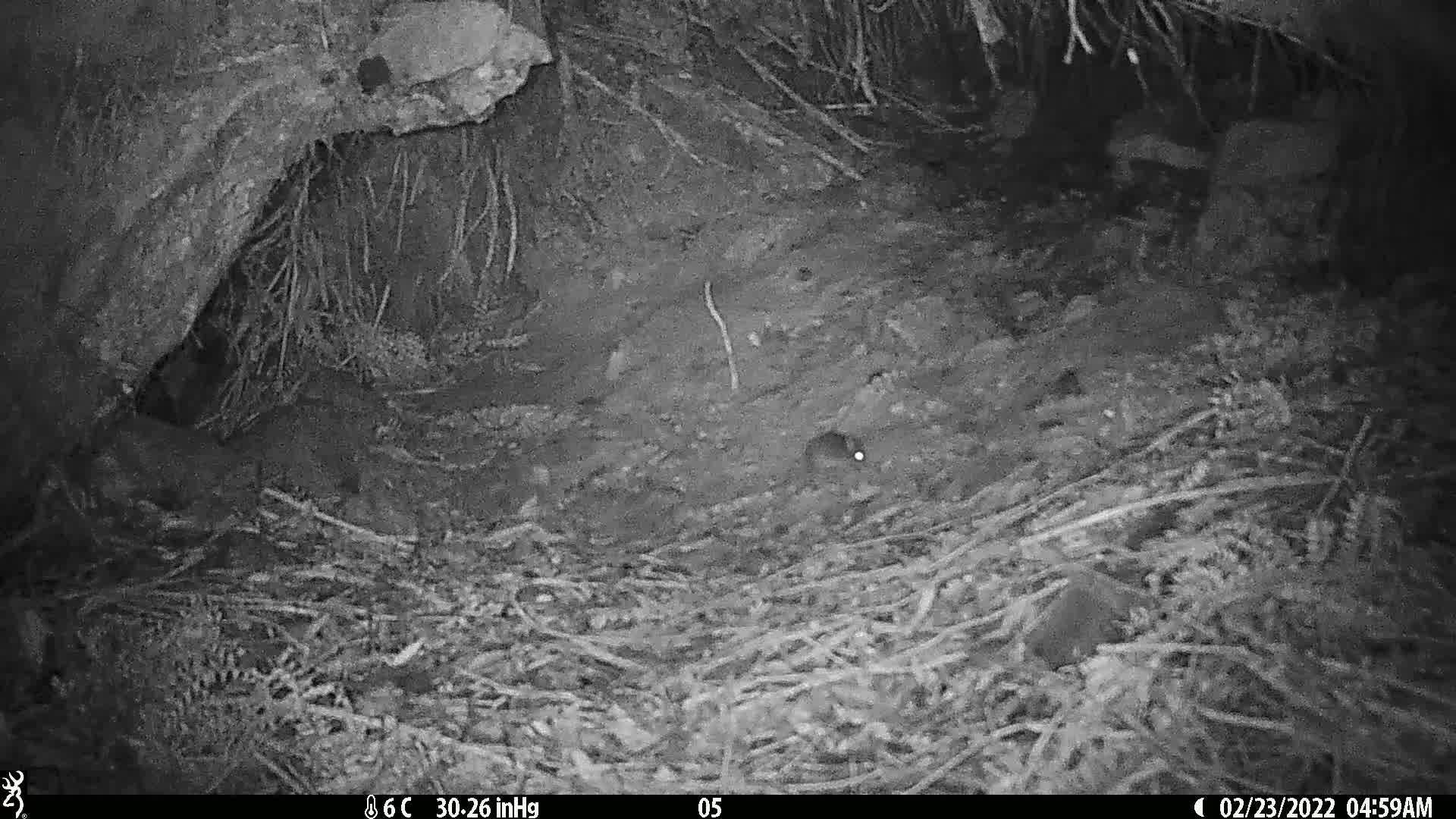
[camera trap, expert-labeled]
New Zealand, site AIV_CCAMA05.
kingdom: Animalia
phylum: Chordata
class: Mammalia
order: Rodentia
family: Muridae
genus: Mus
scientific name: Mus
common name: mouse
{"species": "mouse (Mus)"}